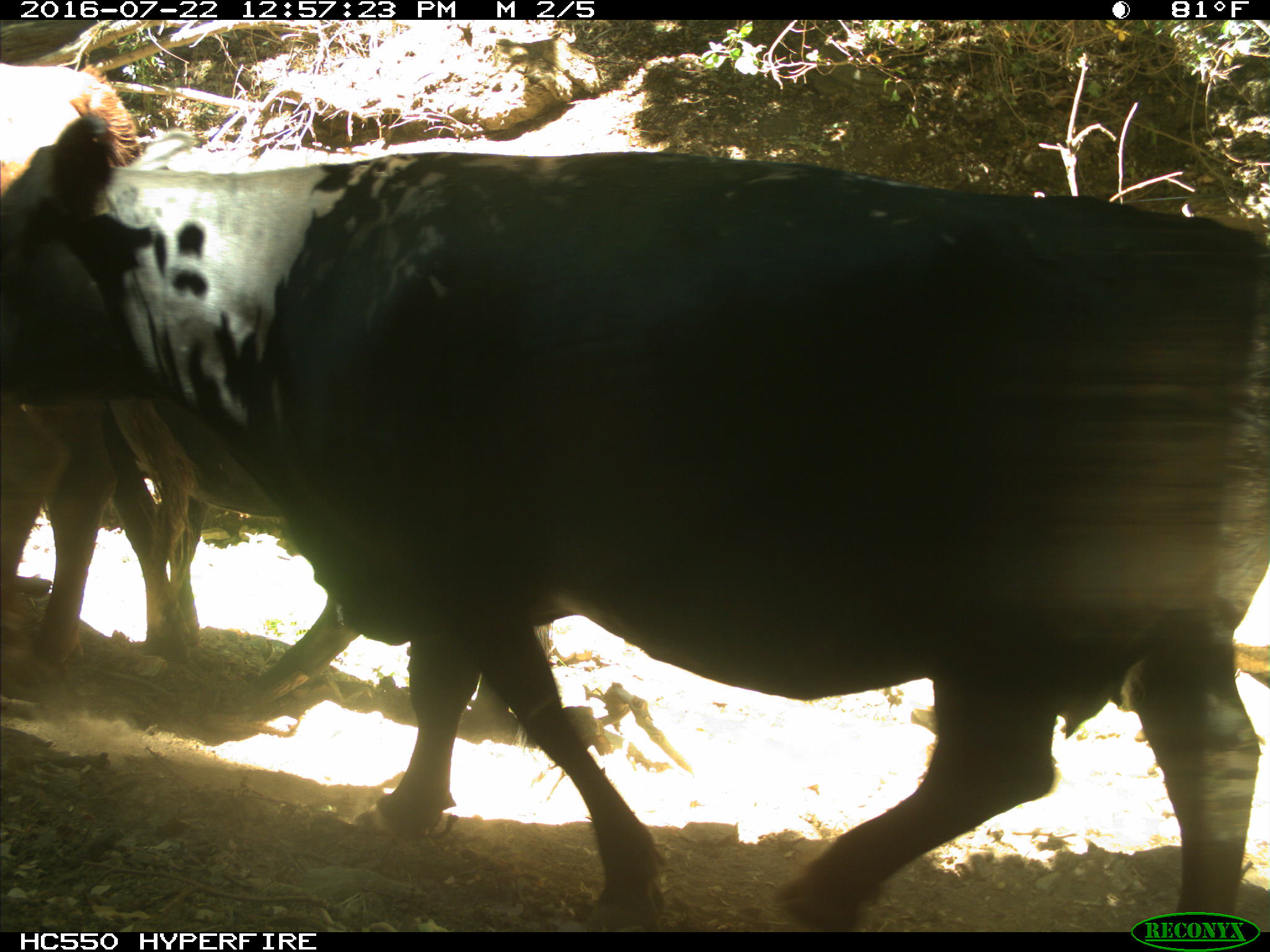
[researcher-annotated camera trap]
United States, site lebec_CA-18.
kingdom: Animalia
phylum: Chordata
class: Mammalia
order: Artiodactyla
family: Bovidae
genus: Bos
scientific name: Bos taurus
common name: domestic cow